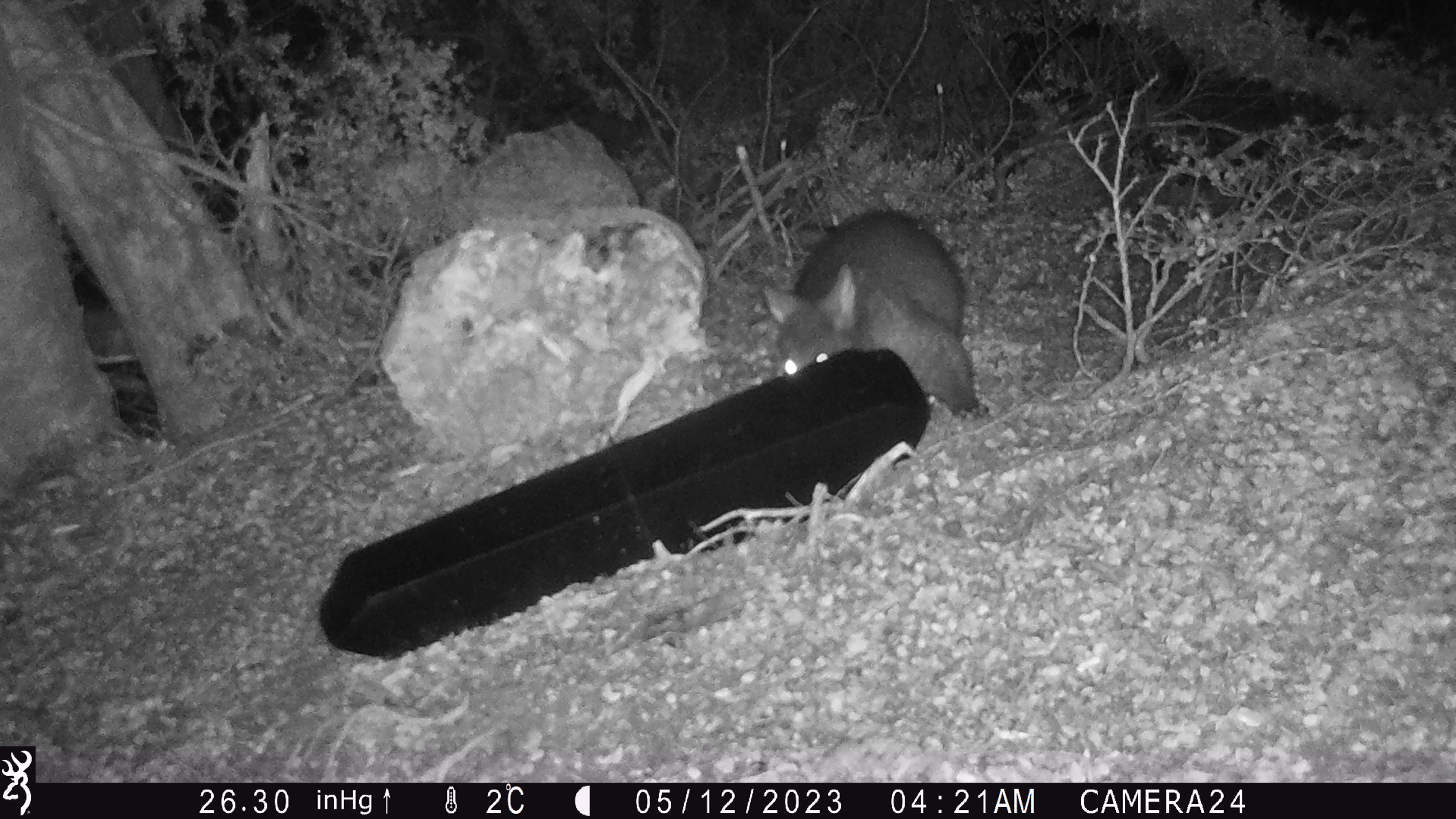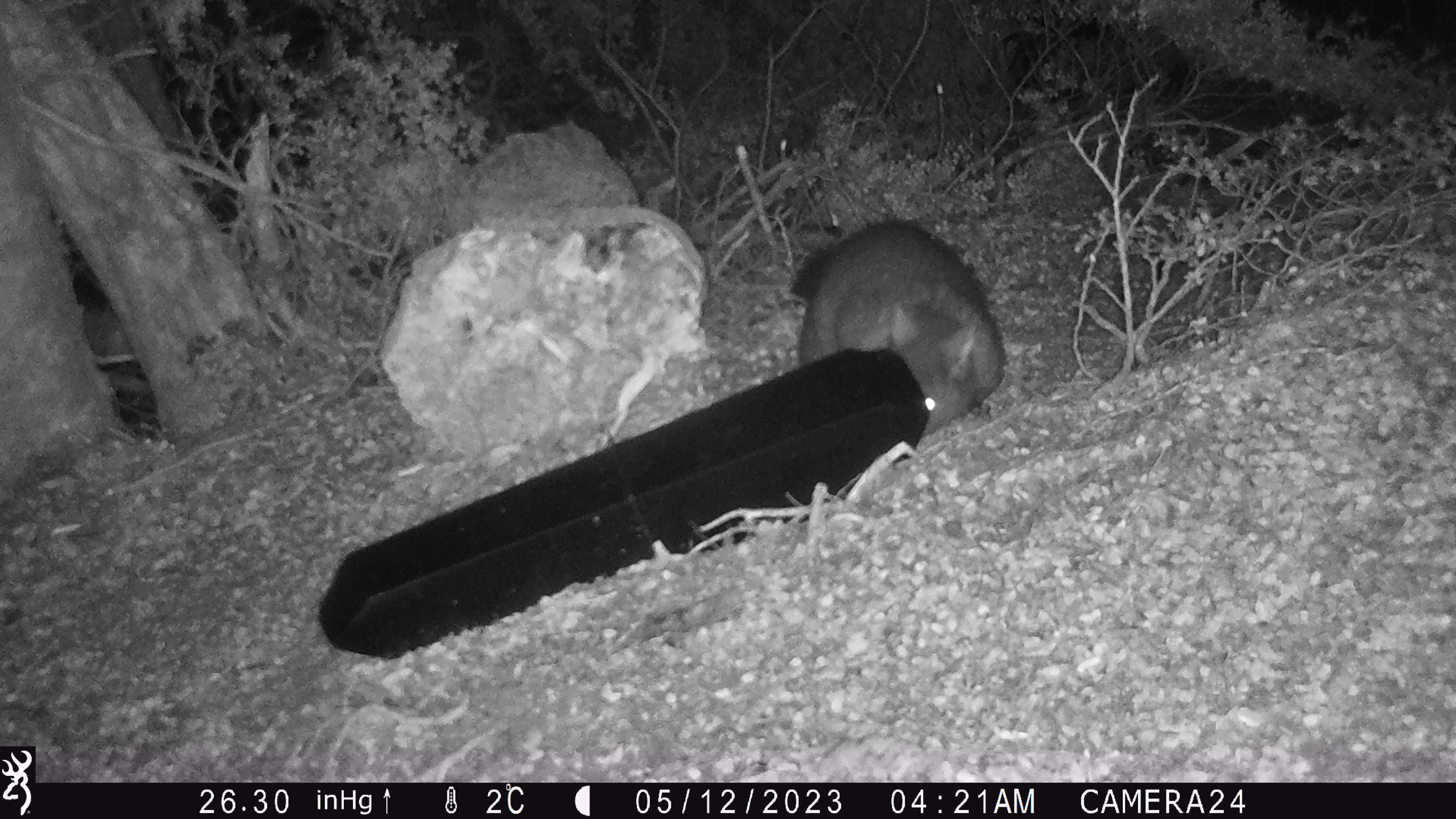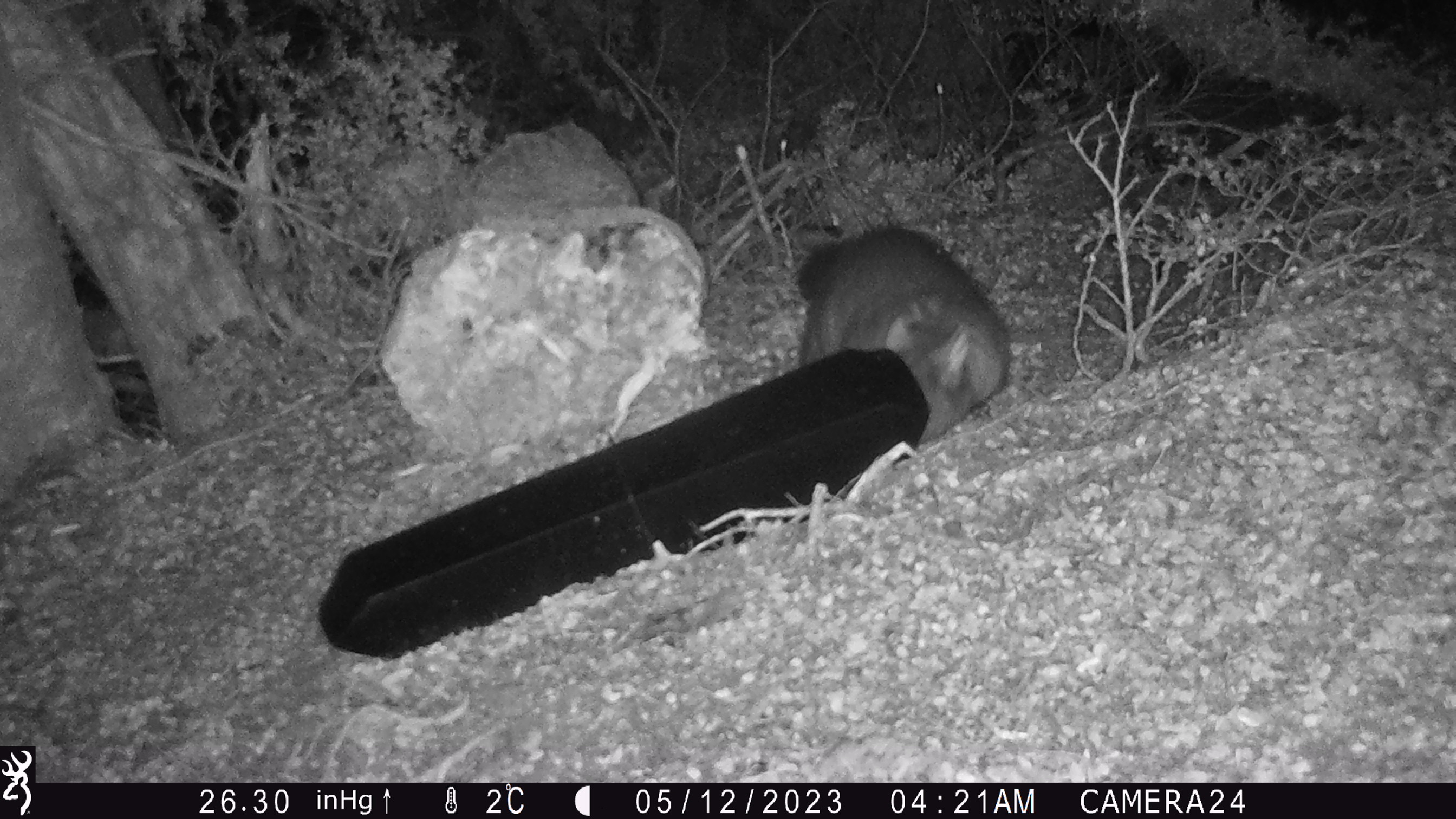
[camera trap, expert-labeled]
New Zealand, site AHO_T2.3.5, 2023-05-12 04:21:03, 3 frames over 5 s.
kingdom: Animalia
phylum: Chordata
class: Mammalia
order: Carnivora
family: Mustelidae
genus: Mustela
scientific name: Mustela erminea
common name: stoat